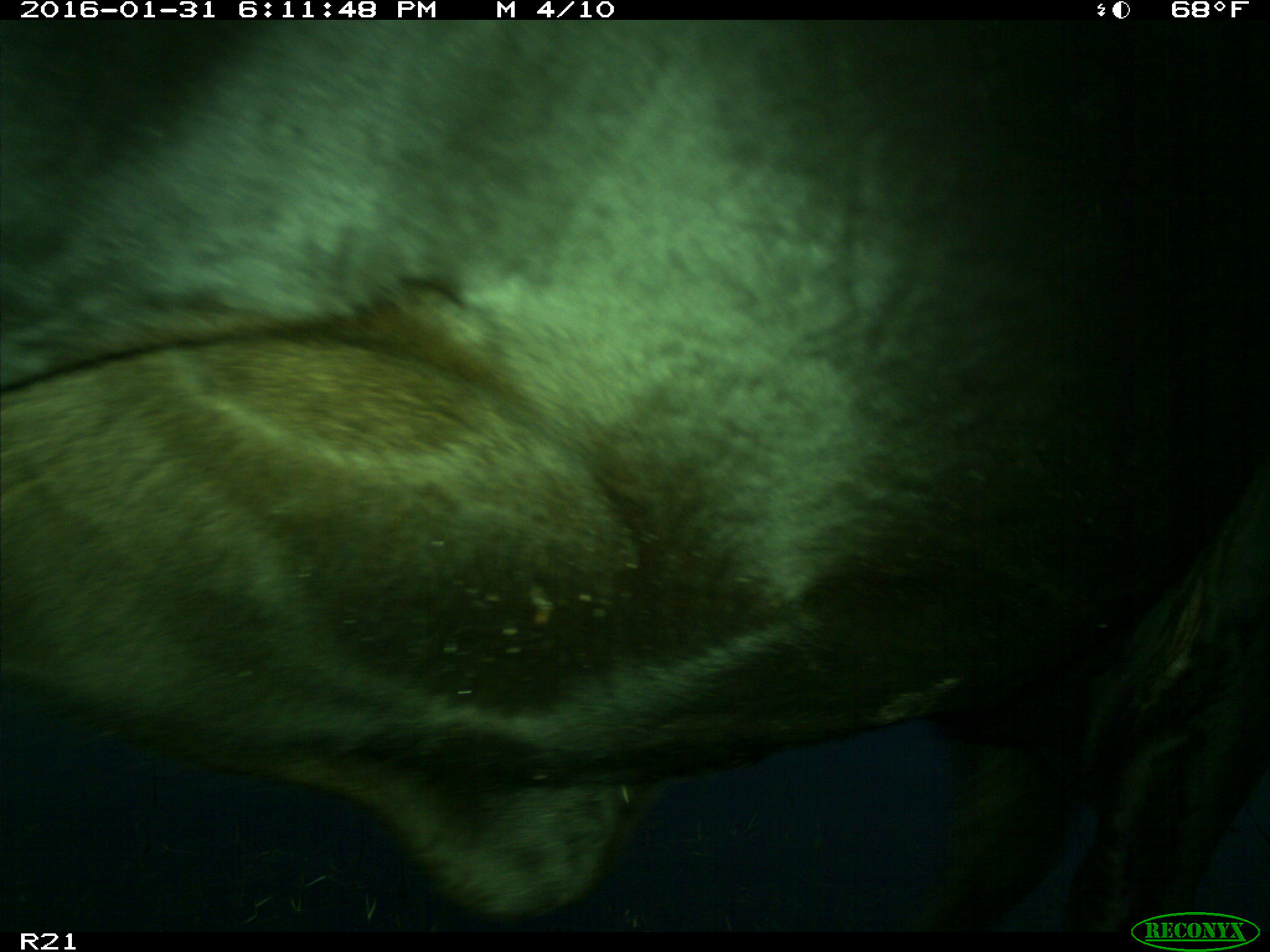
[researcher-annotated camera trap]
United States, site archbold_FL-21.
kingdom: Animalia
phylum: Chordata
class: Mammalia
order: Artiodactyla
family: Bovidae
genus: Bos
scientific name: Bos taurus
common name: domestic cow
Bos taurus (domestic cow).